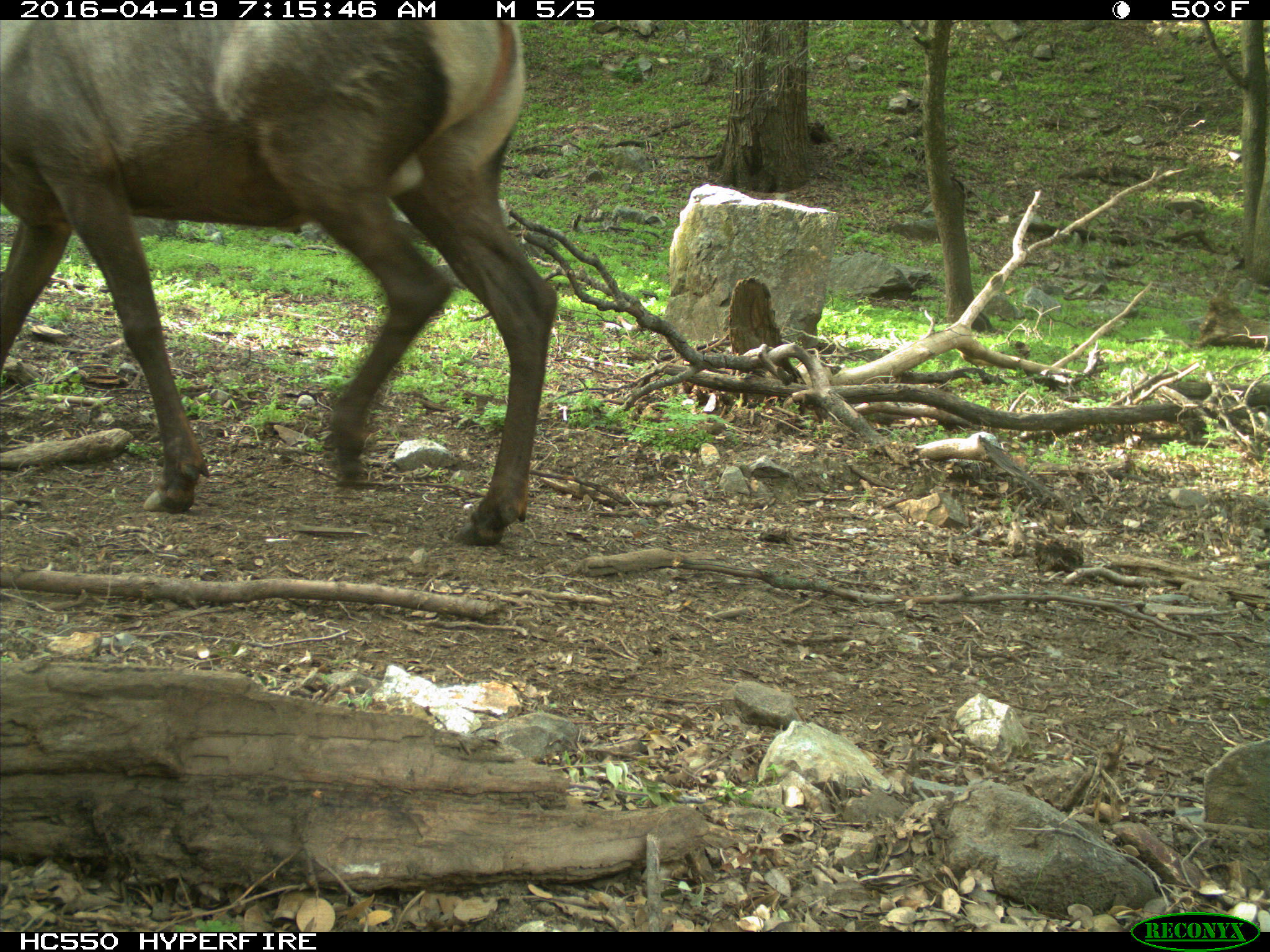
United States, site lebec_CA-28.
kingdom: Animalia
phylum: Chordata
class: Mammalia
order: Artiodactyla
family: Cervidae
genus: Cervus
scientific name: Cervus canadensis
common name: elk